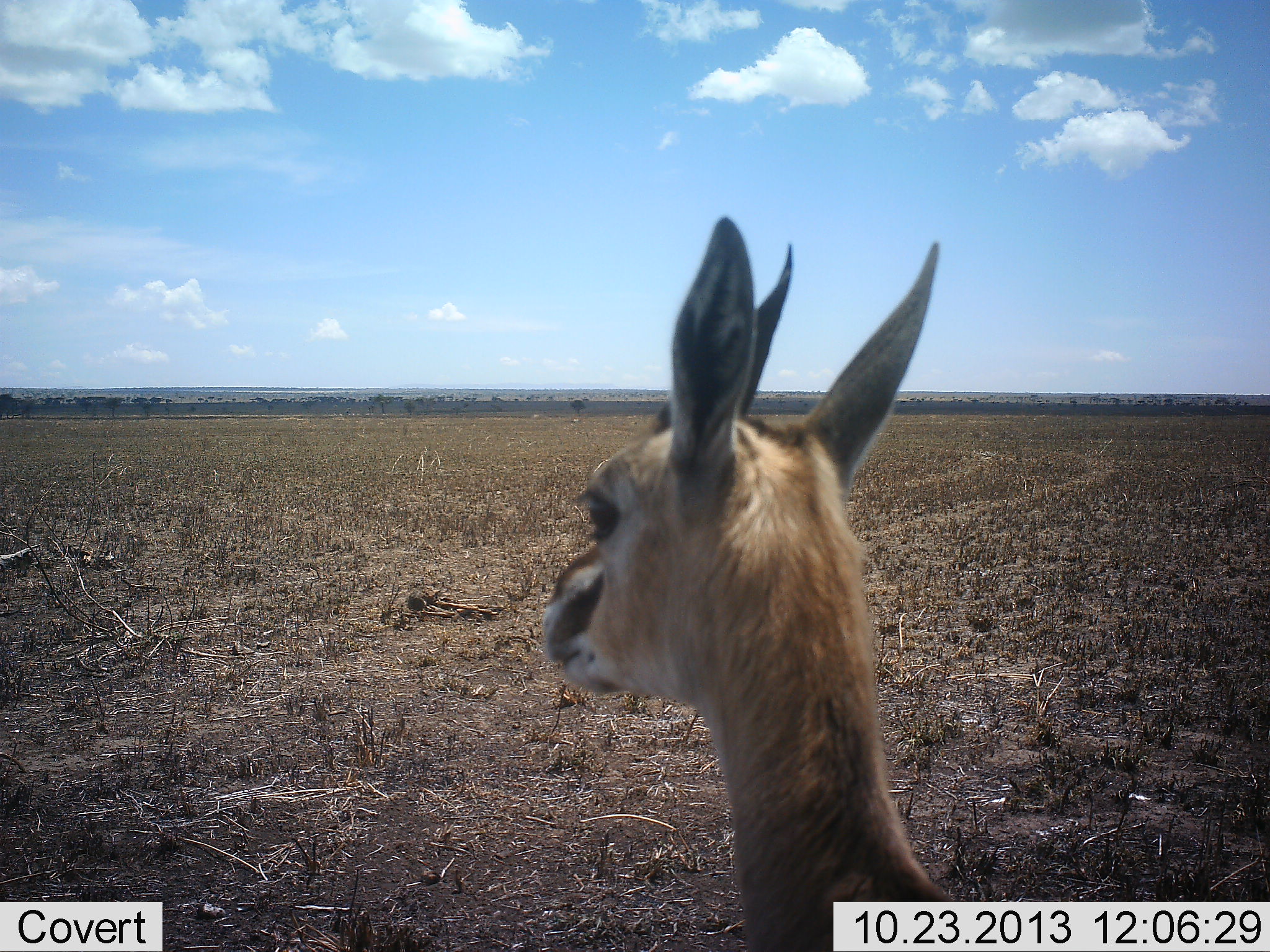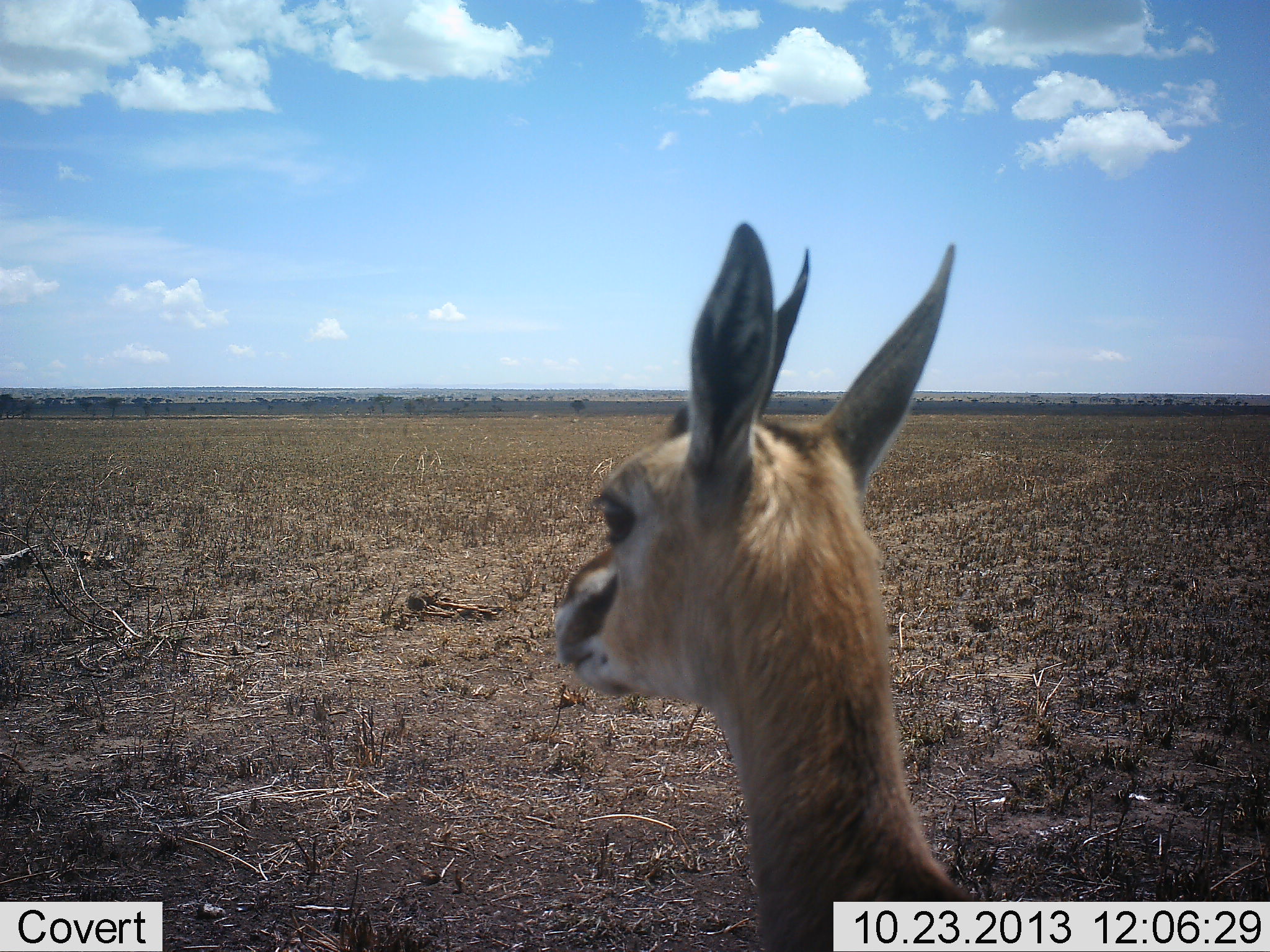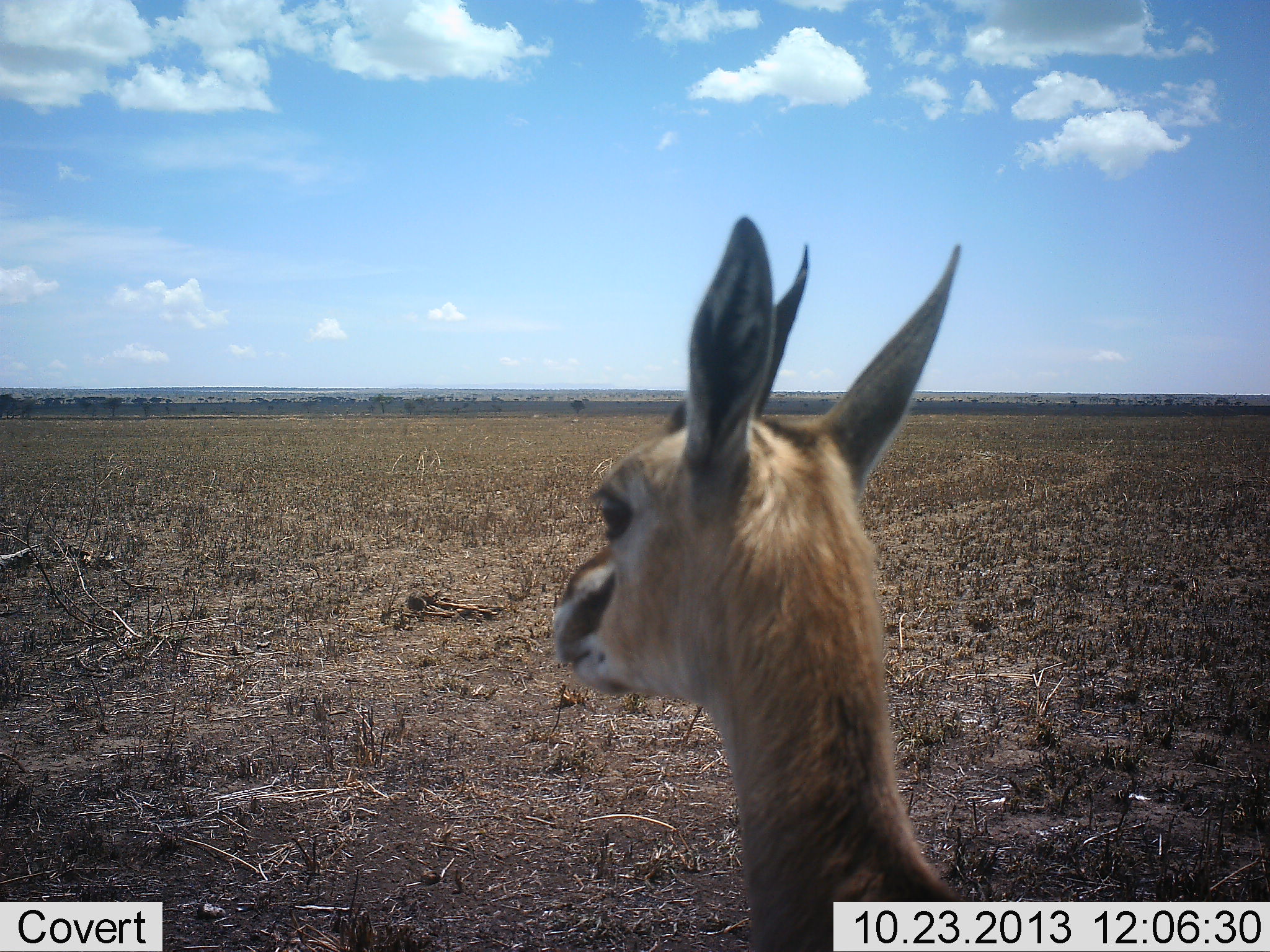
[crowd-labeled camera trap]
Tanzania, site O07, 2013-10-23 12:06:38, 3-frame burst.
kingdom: Animalia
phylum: Chordata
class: Mammalia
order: Artiodactyla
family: Bovidae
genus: Eudorcas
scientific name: Eudorcas thomsonii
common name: thomson's gazelle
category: gazellethomsons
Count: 1.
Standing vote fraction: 80%.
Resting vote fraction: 0%.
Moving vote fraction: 20%.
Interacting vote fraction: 0%.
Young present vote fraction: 0%.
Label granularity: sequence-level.